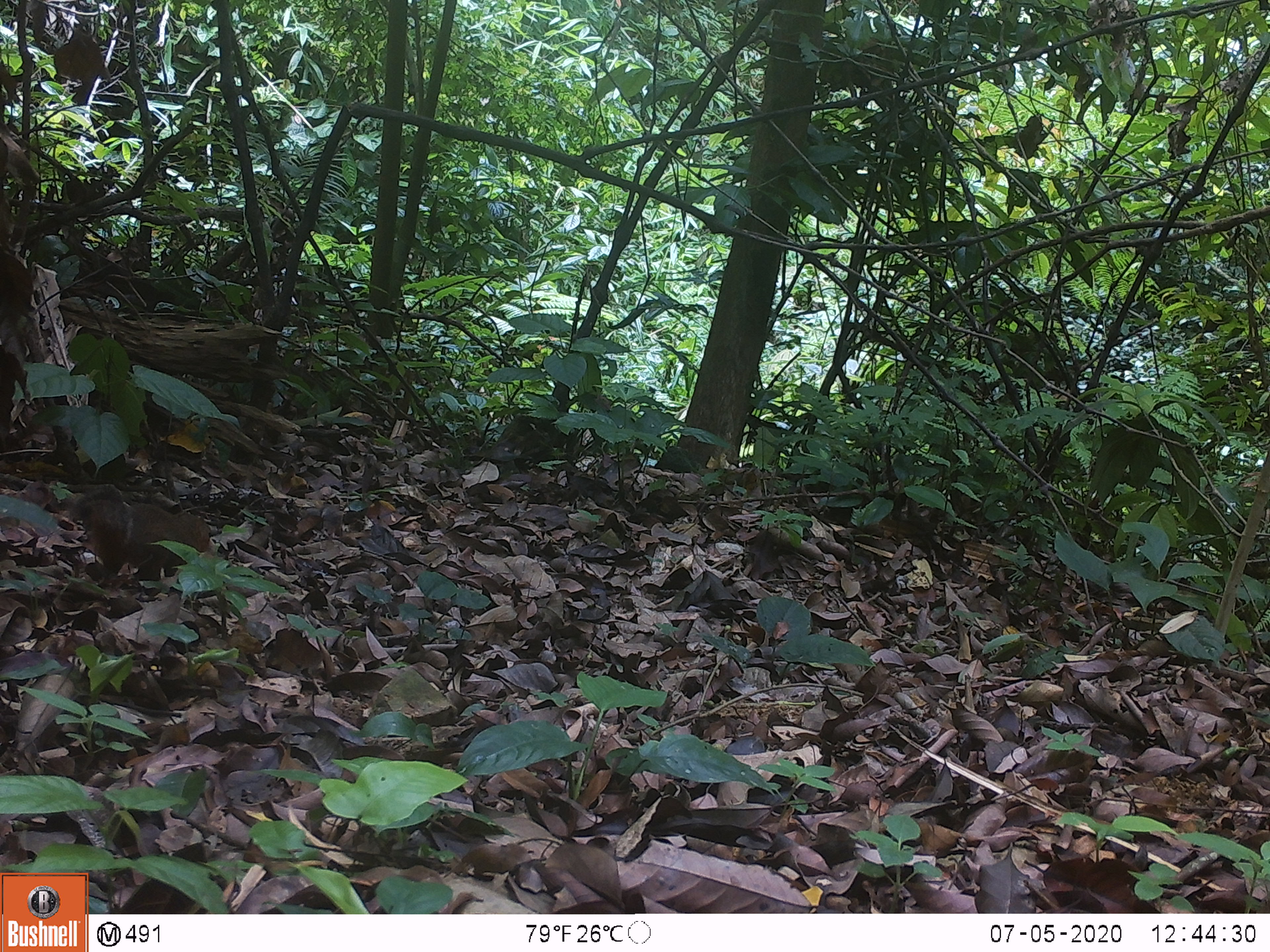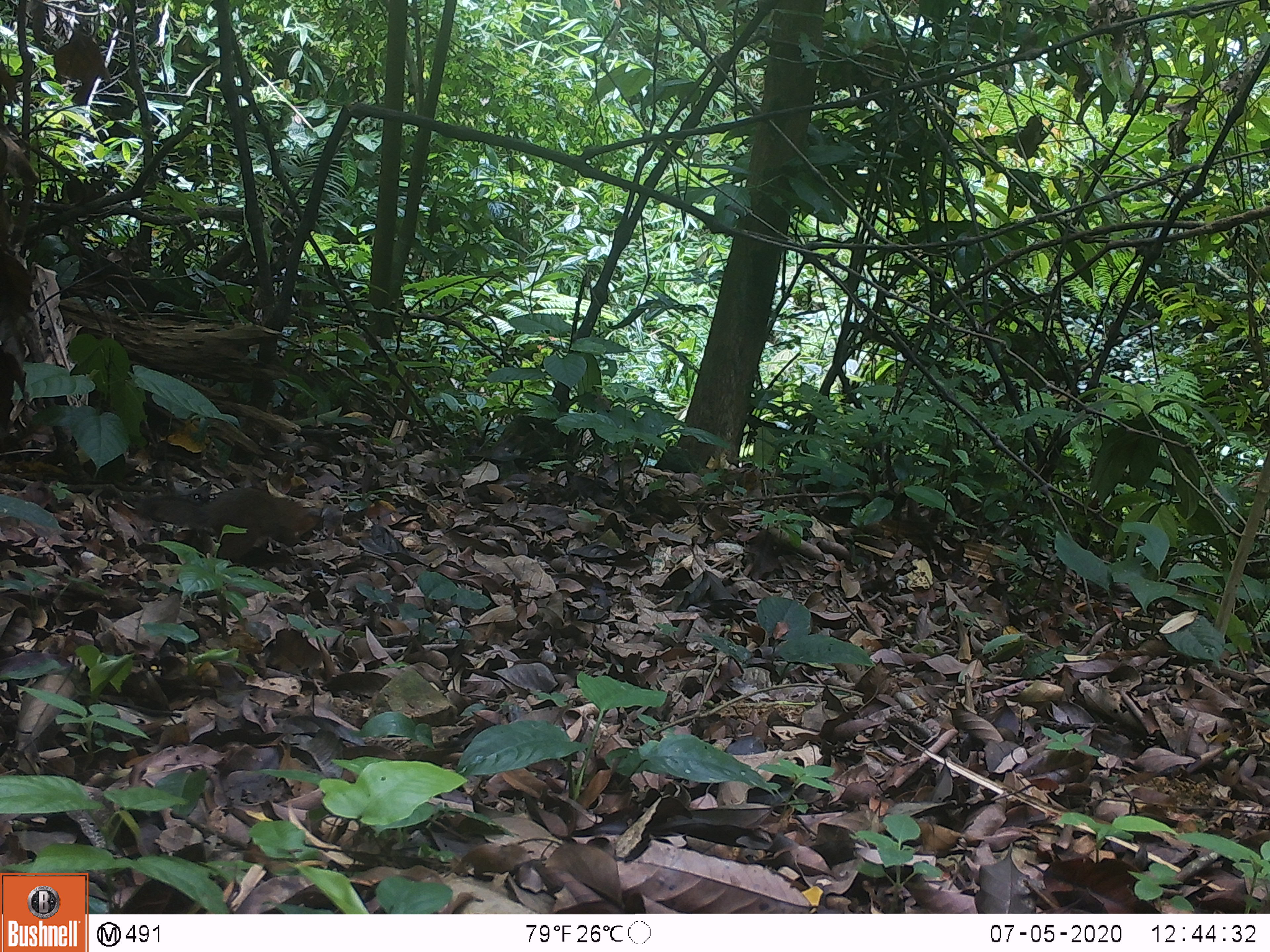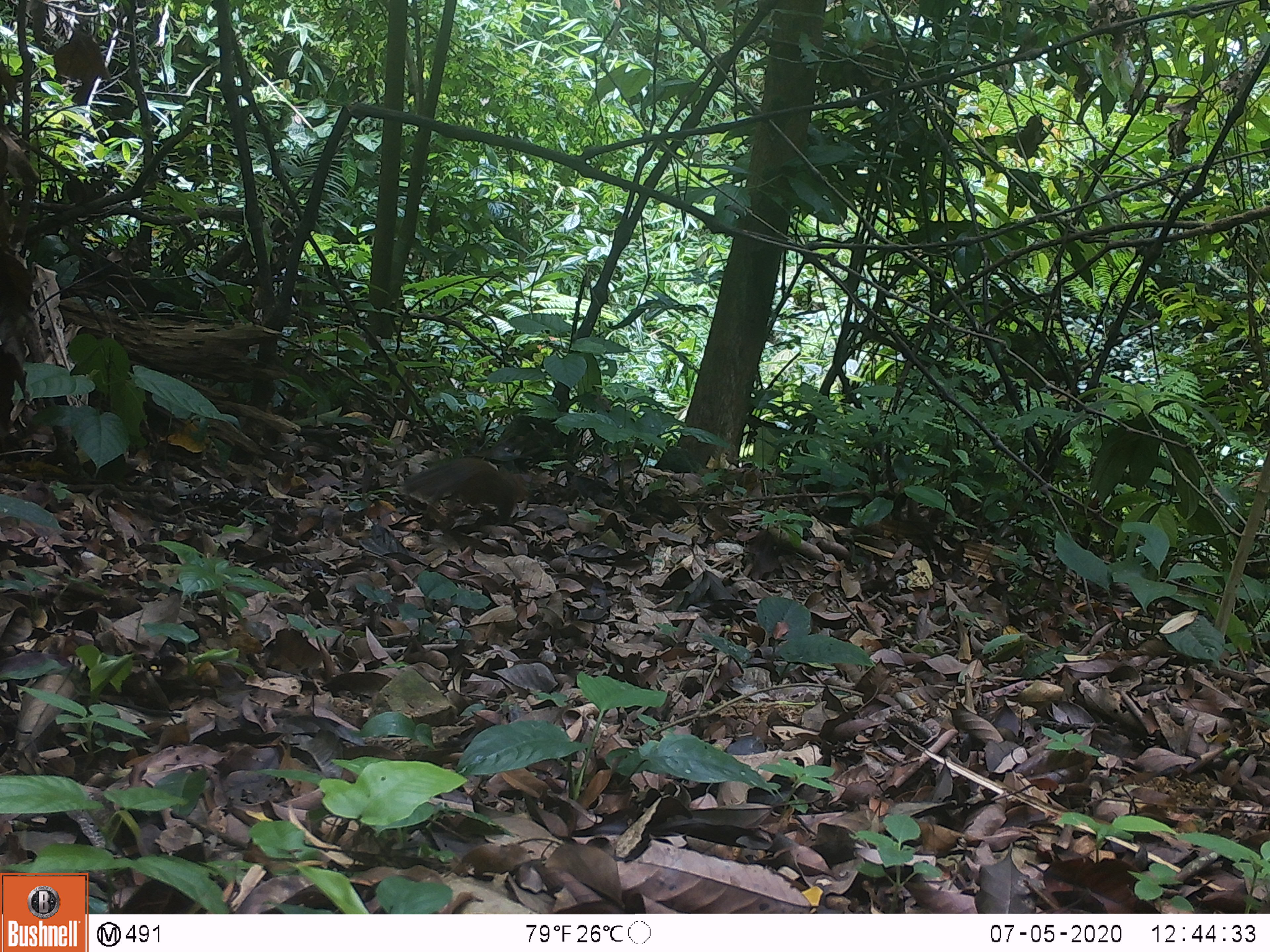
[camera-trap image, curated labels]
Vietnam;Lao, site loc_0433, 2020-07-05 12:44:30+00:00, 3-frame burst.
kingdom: Animalia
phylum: Chordata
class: Mammalia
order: Rodentia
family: Sciuridae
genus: Dremomys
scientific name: Dremomys rufigenis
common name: red-cheeked squirrel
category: red cheeked squirrel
Red cheeked squirrel (red-cheeked squirrel) (Dremomys rufigenis). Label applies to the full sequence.